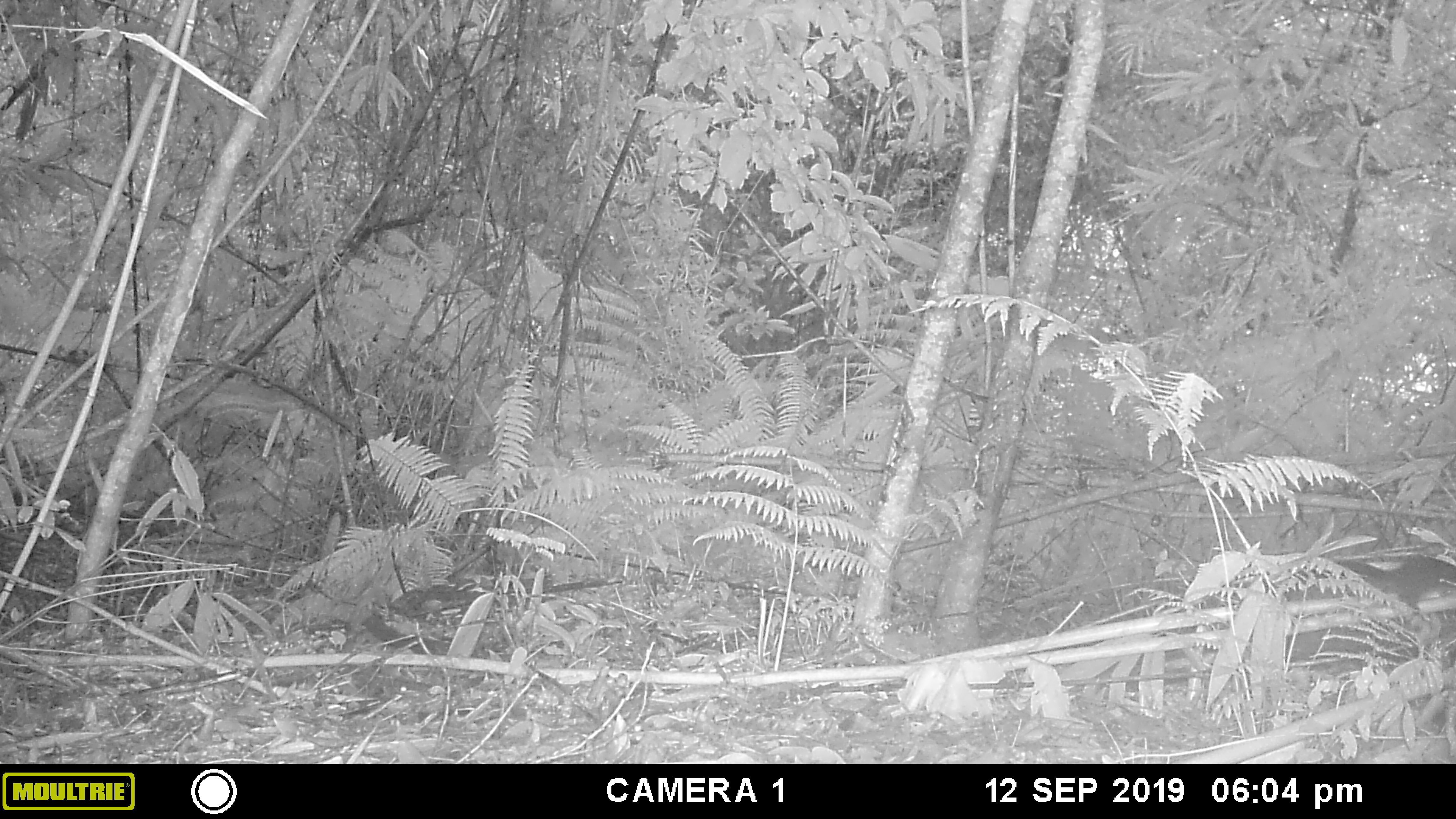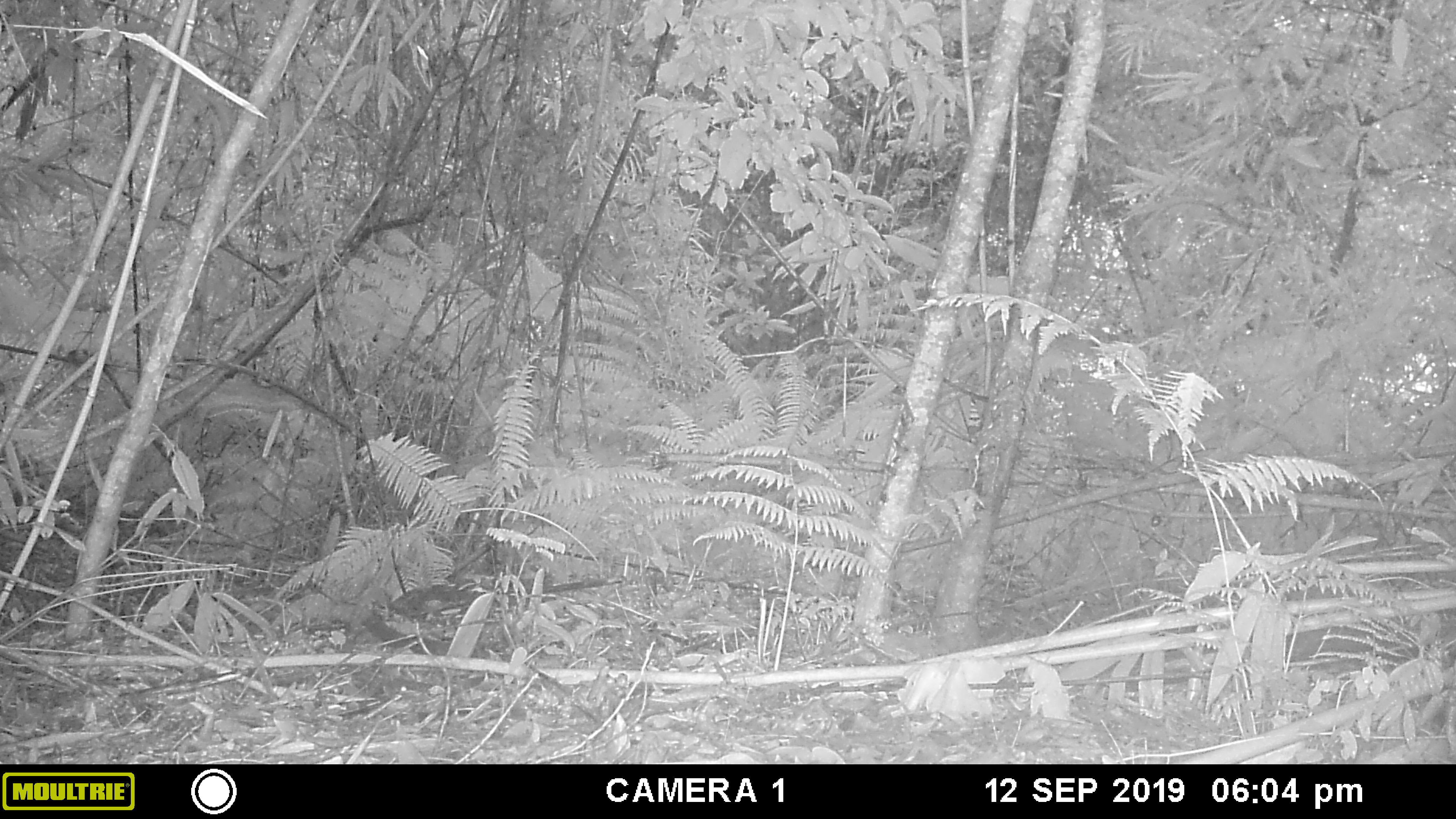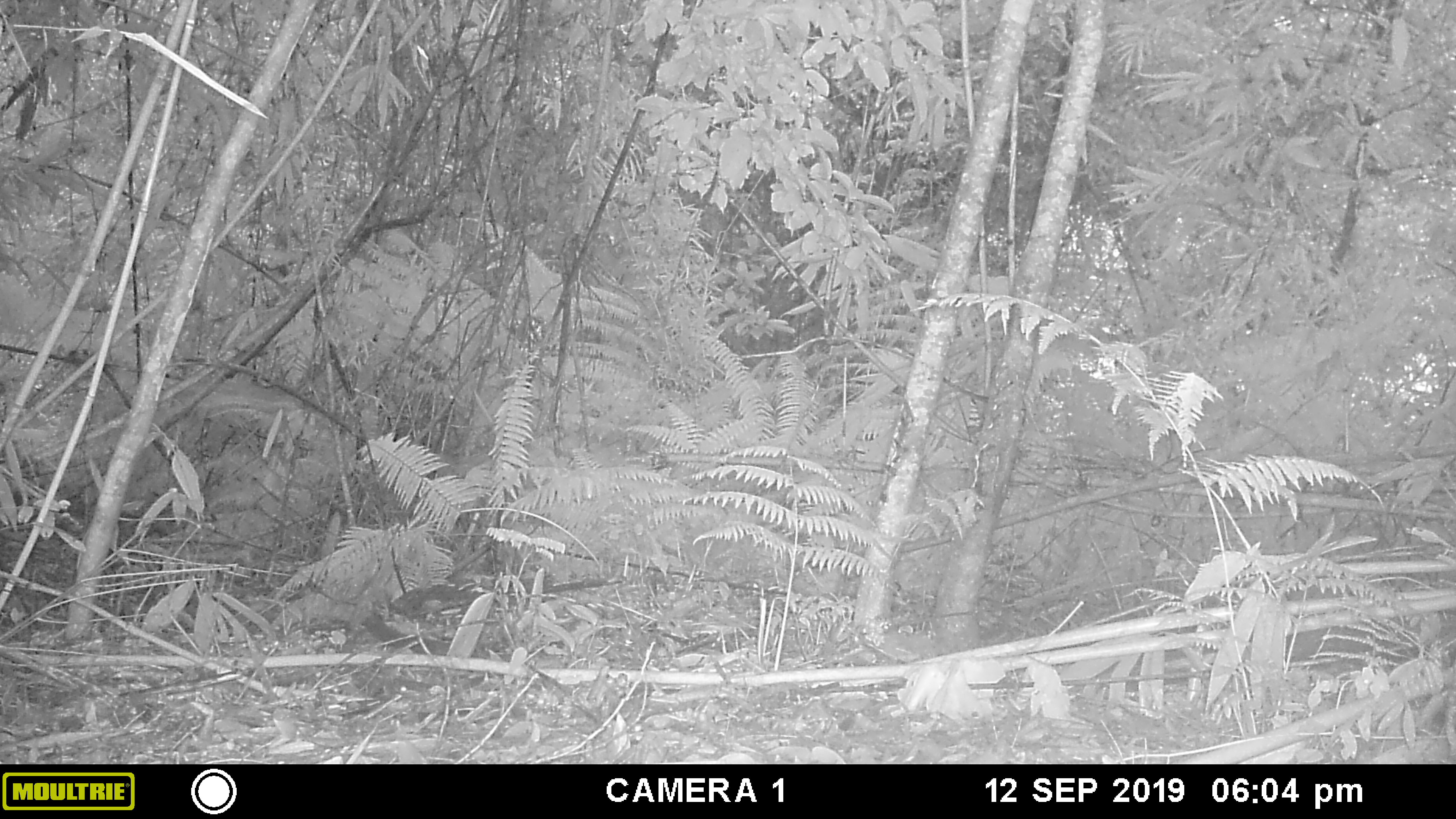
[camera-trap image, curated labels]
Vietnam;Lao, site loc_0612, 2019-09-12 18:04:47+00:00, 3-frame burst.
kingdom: Animalia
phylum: Chordata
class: Mammalia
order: Rodentia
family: Sciuridae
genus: Dremomys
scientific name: Dremomys rufigenis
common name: red-cheeked squirrel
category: red cheeked squirrel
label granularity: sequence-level